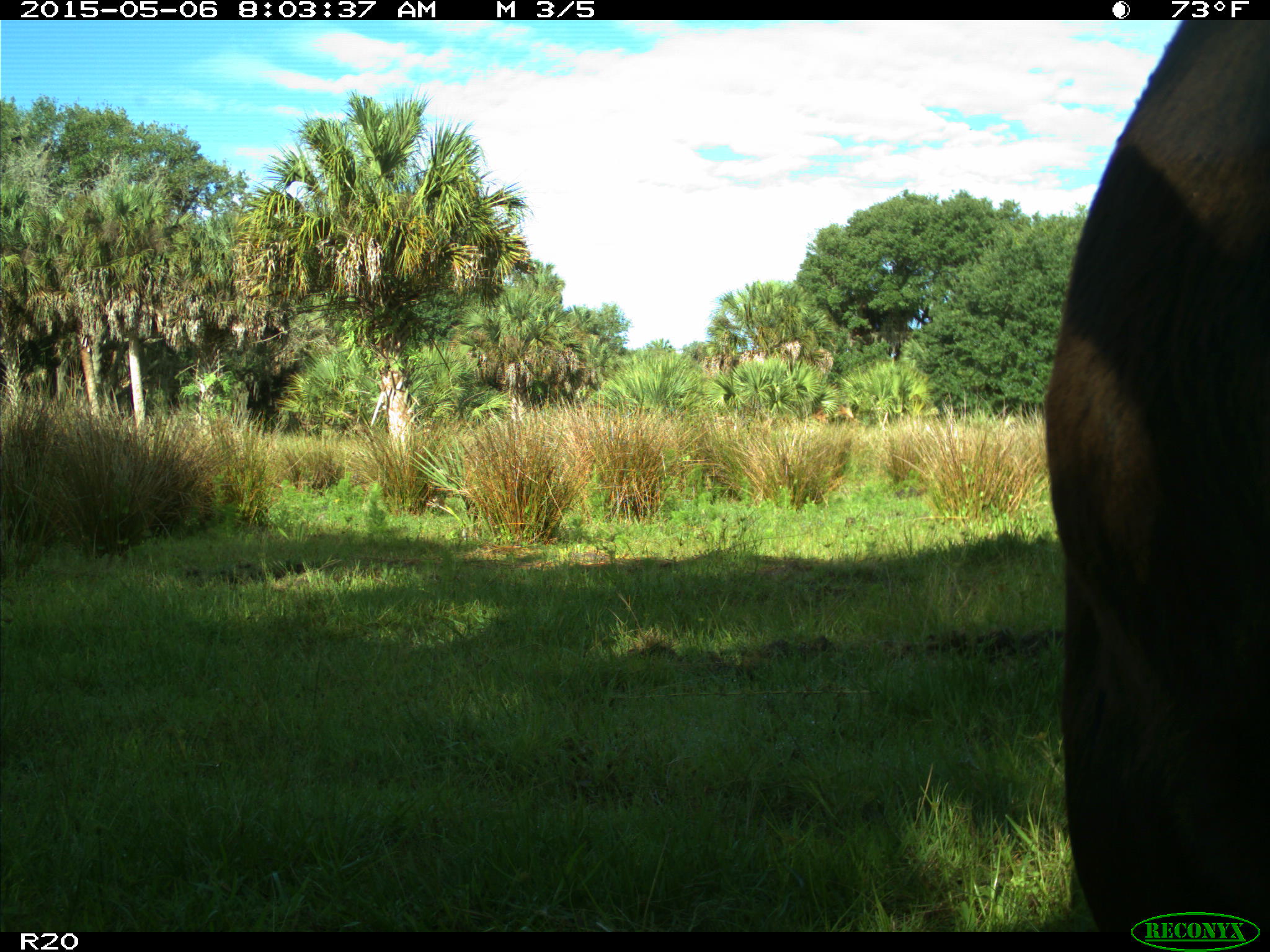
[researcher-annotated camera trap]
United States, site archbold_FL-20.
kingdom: Animalia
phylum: Chordata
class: Mammalia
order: Artiodactyla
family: Bovidae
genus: Bos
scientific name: Bos taurus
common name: domestic cow